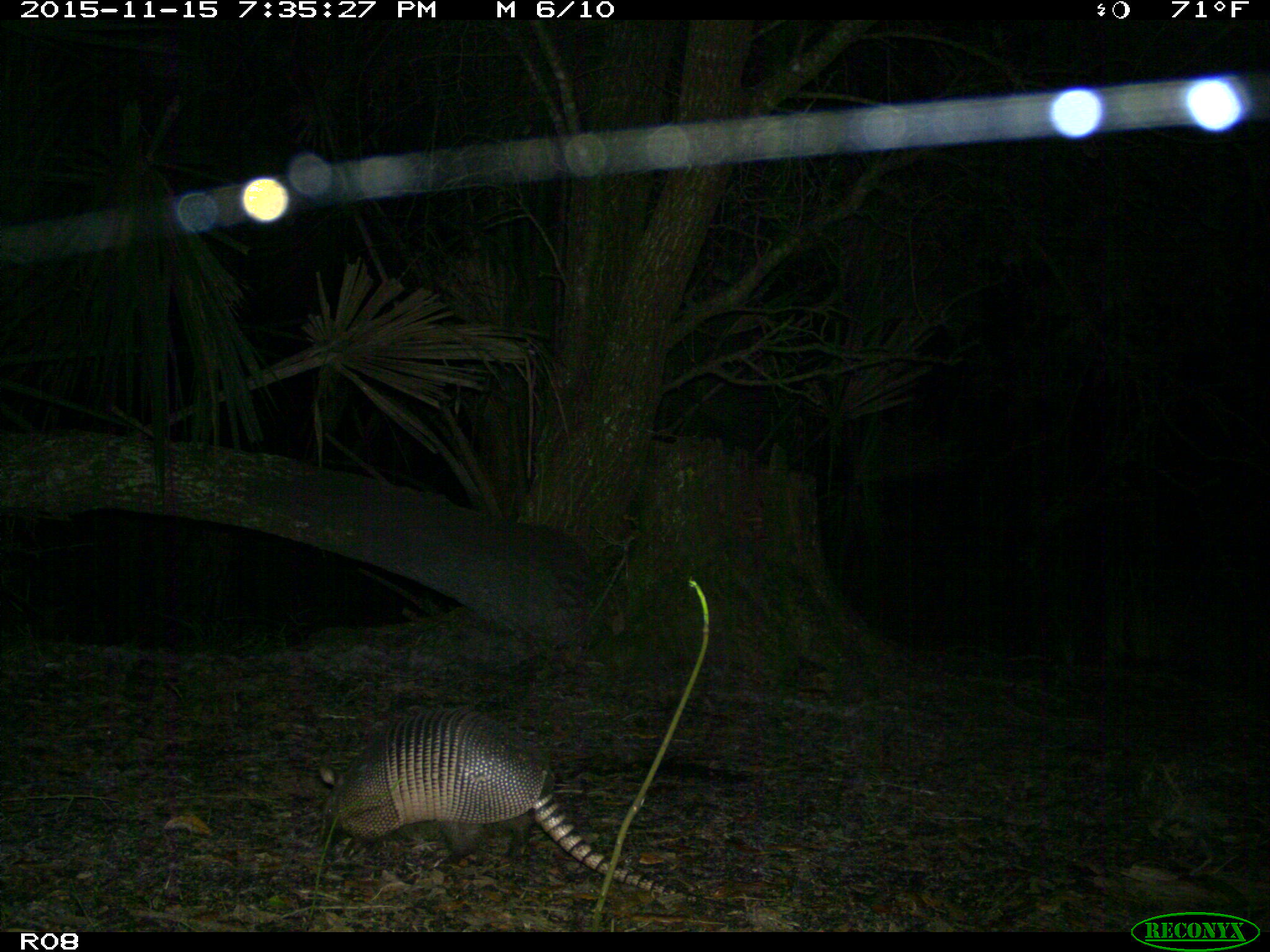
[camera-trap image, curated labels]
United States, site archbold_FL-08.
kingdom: Animalia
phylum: Chordata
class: Mammalia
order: Cingulata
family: Dasypodidae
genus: Dasypus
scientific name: Dasypus novemcinctus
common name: nine-banded armadillo